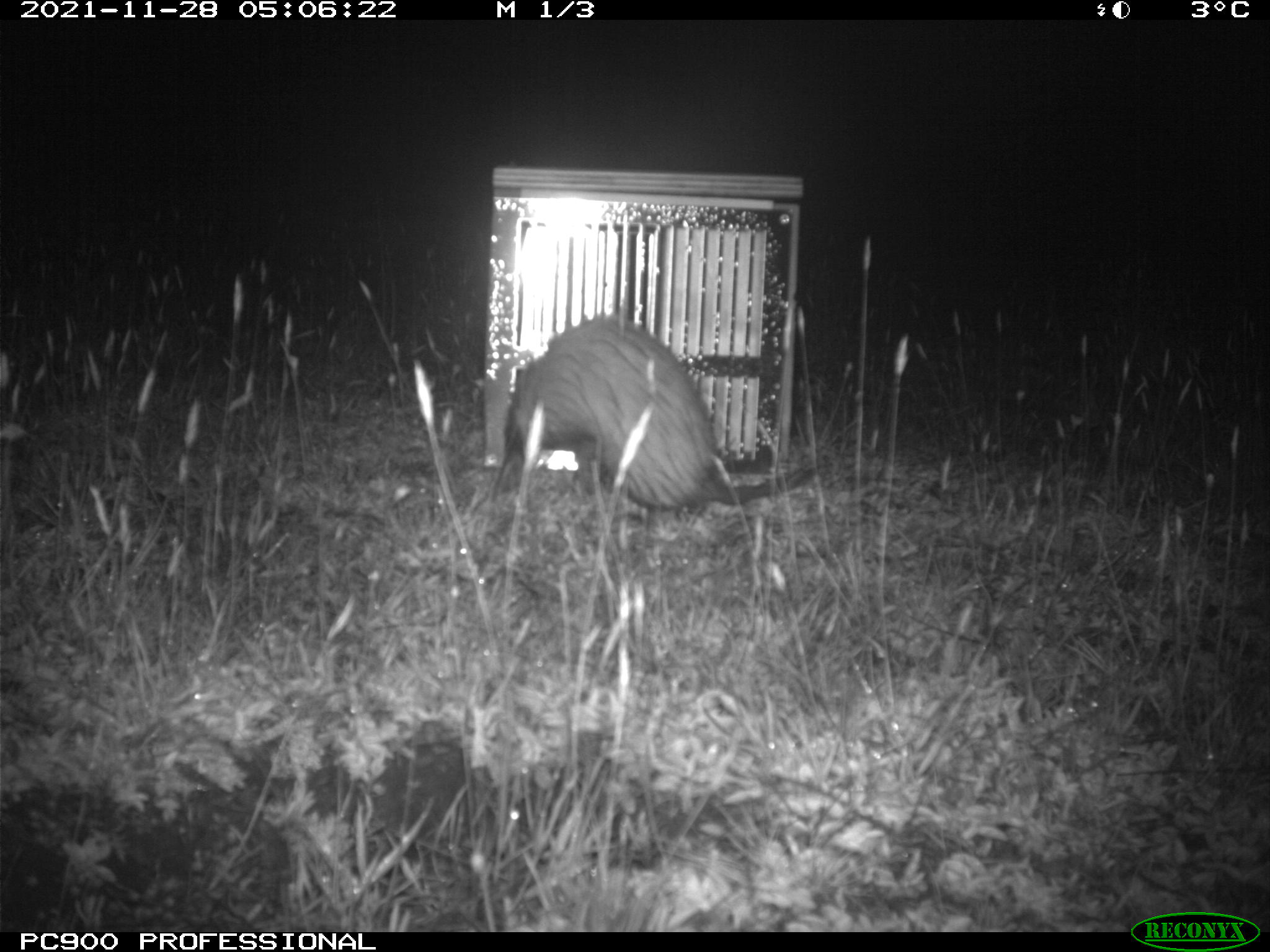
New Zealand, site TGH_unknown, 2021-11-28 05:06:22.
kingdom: Animalia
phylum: Chordata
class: Mammalia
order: Carnivora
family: Mustelidae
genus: Mustela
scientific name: Mustela furo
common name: ferret